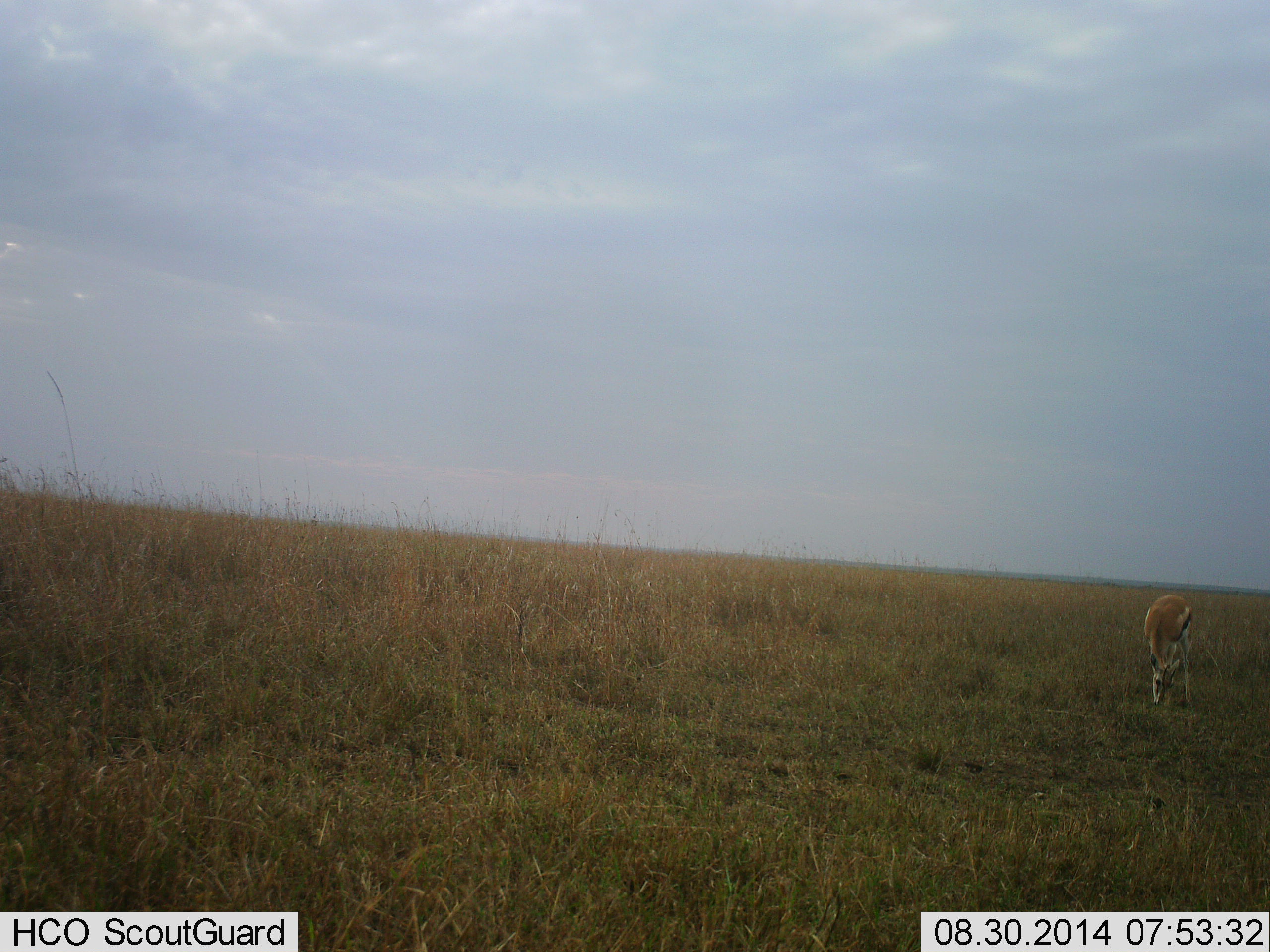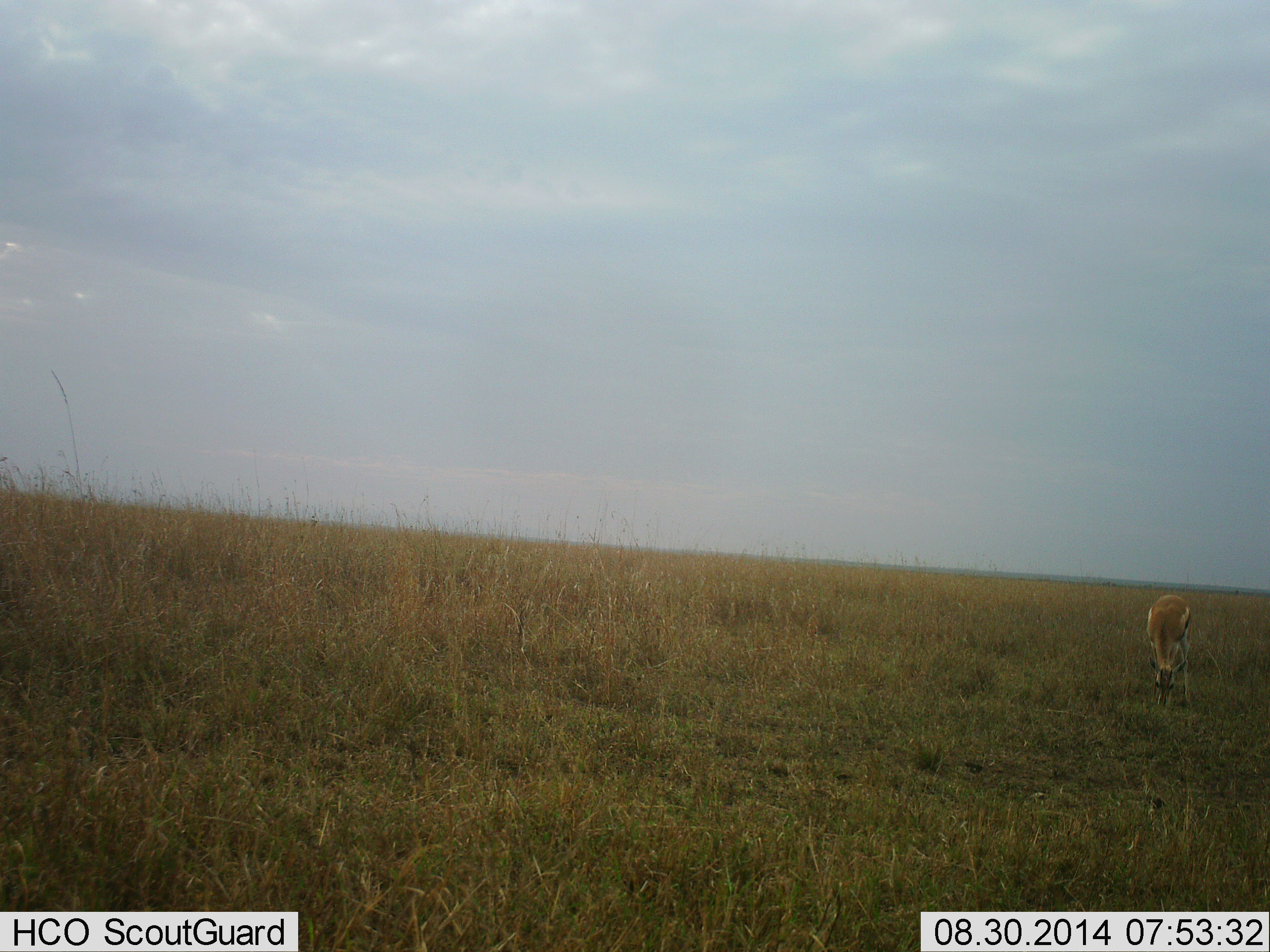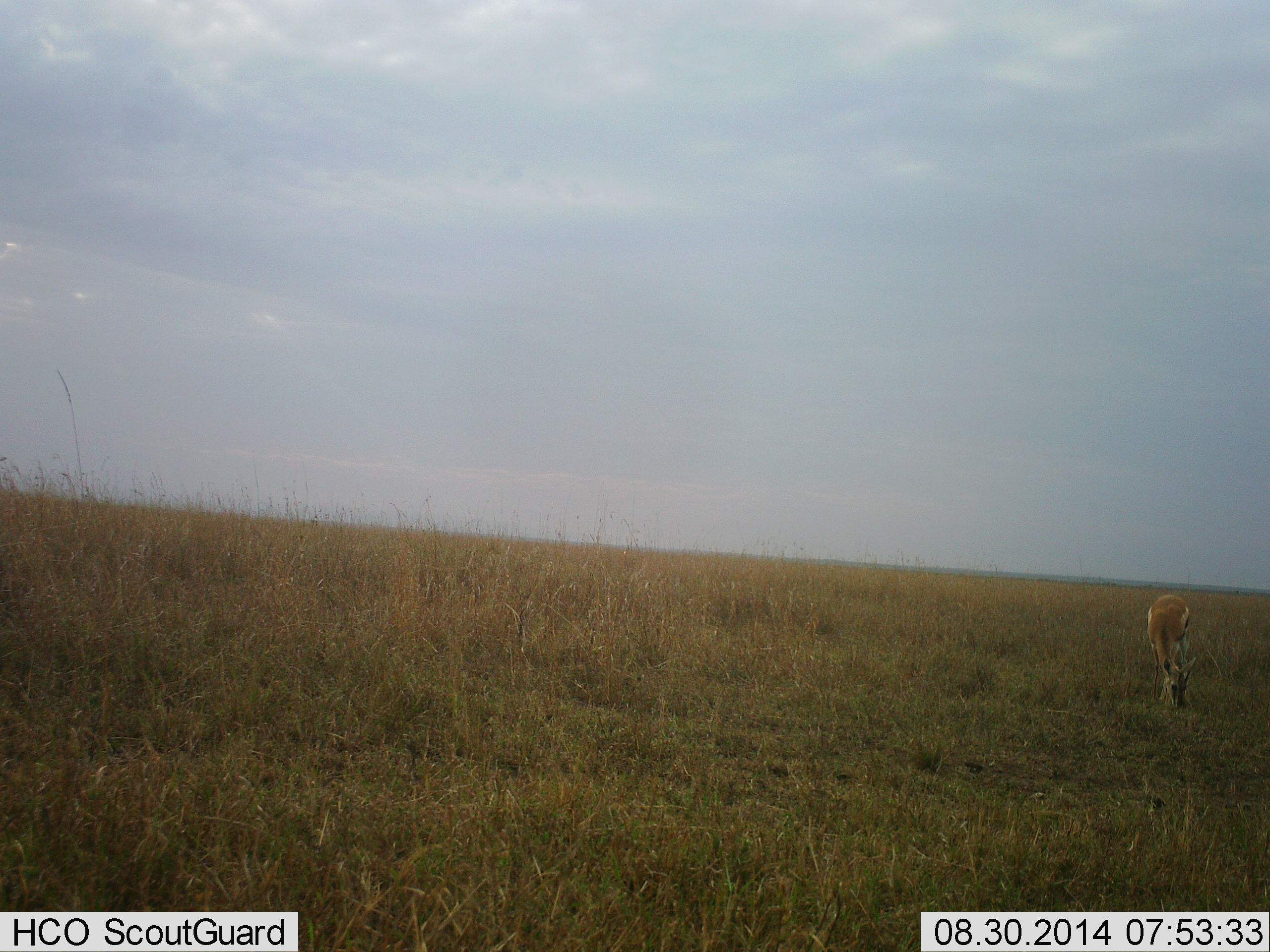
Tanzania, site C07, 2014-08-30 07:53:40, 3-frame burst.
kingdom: Animalia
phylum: Chordata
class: Mammalia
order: Artiodactyla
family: Bovidae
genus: Eudorcas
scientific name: Eudorcas thomsonii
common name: thomson's gazelle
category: gazellethomsons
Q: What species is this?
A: Gazellethomsons (thomson's gazelle) (Eudorcas thomsonii).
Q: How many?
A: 1.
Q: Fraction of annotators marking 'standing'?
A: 10%.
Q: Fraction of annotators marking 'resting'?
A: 10%.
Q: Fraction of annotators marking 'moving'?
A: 0%.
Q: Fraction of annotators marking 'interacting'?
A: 0%.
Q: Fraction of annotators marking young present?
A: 0%.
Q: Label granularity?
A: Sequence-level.